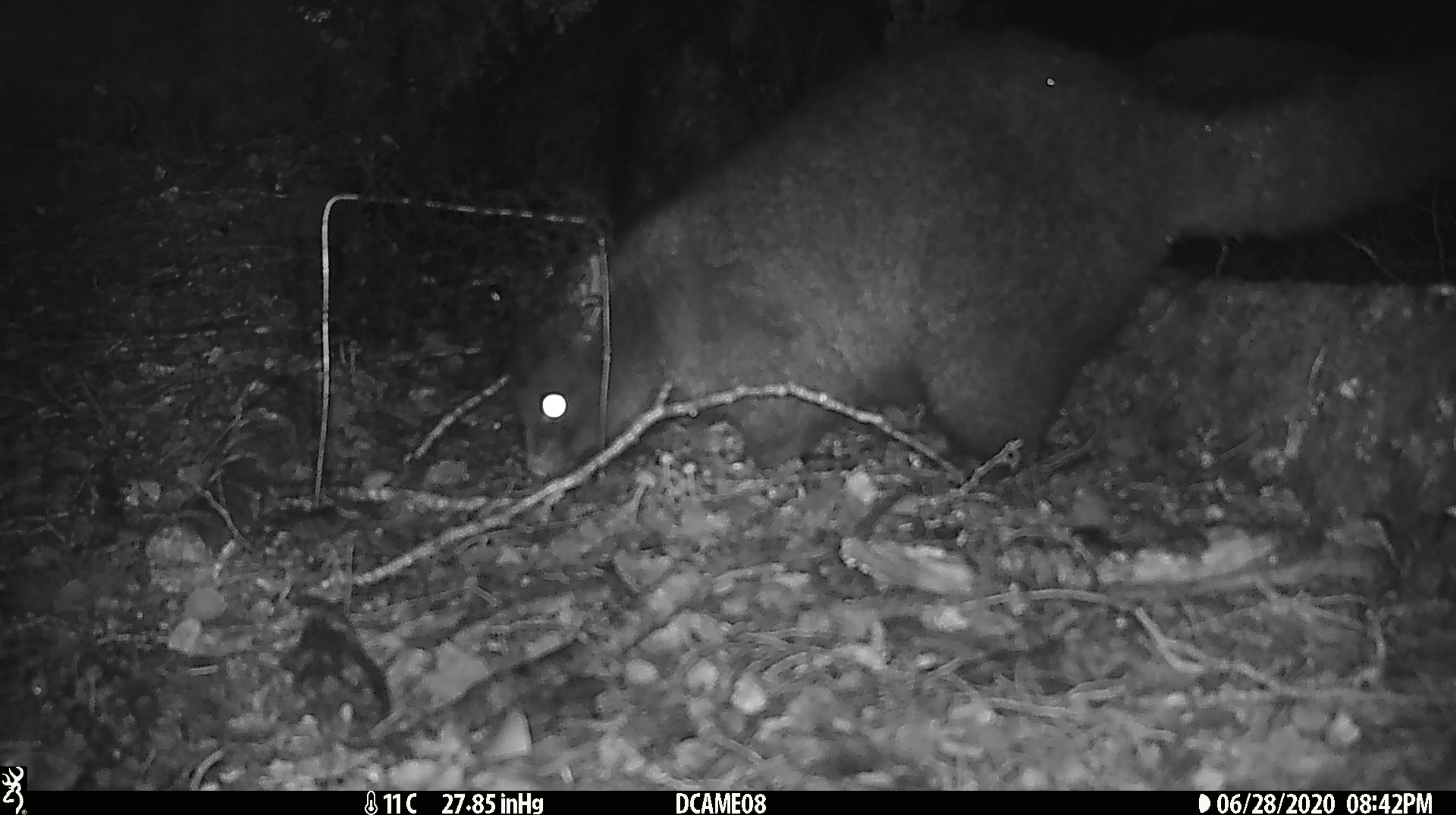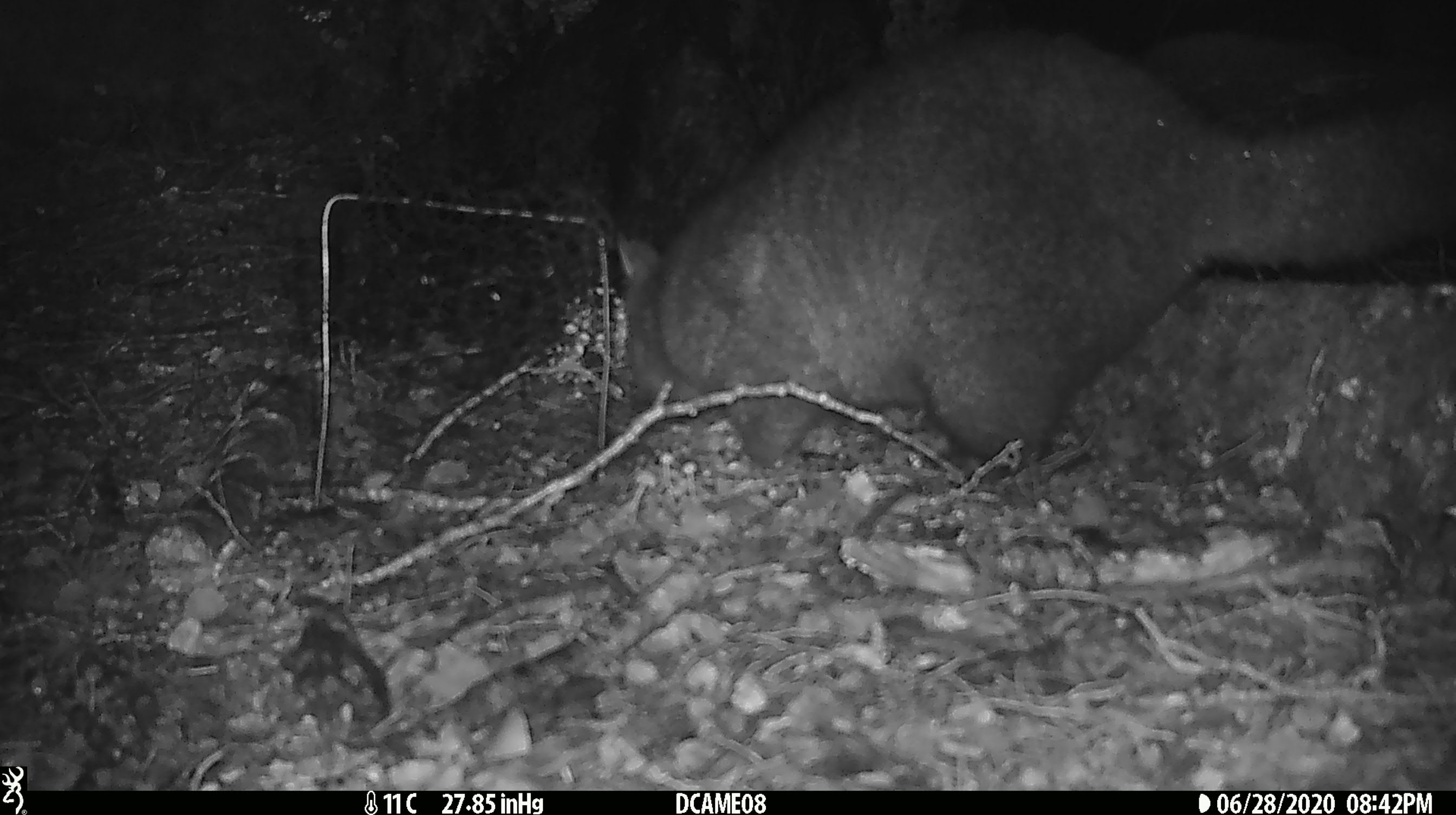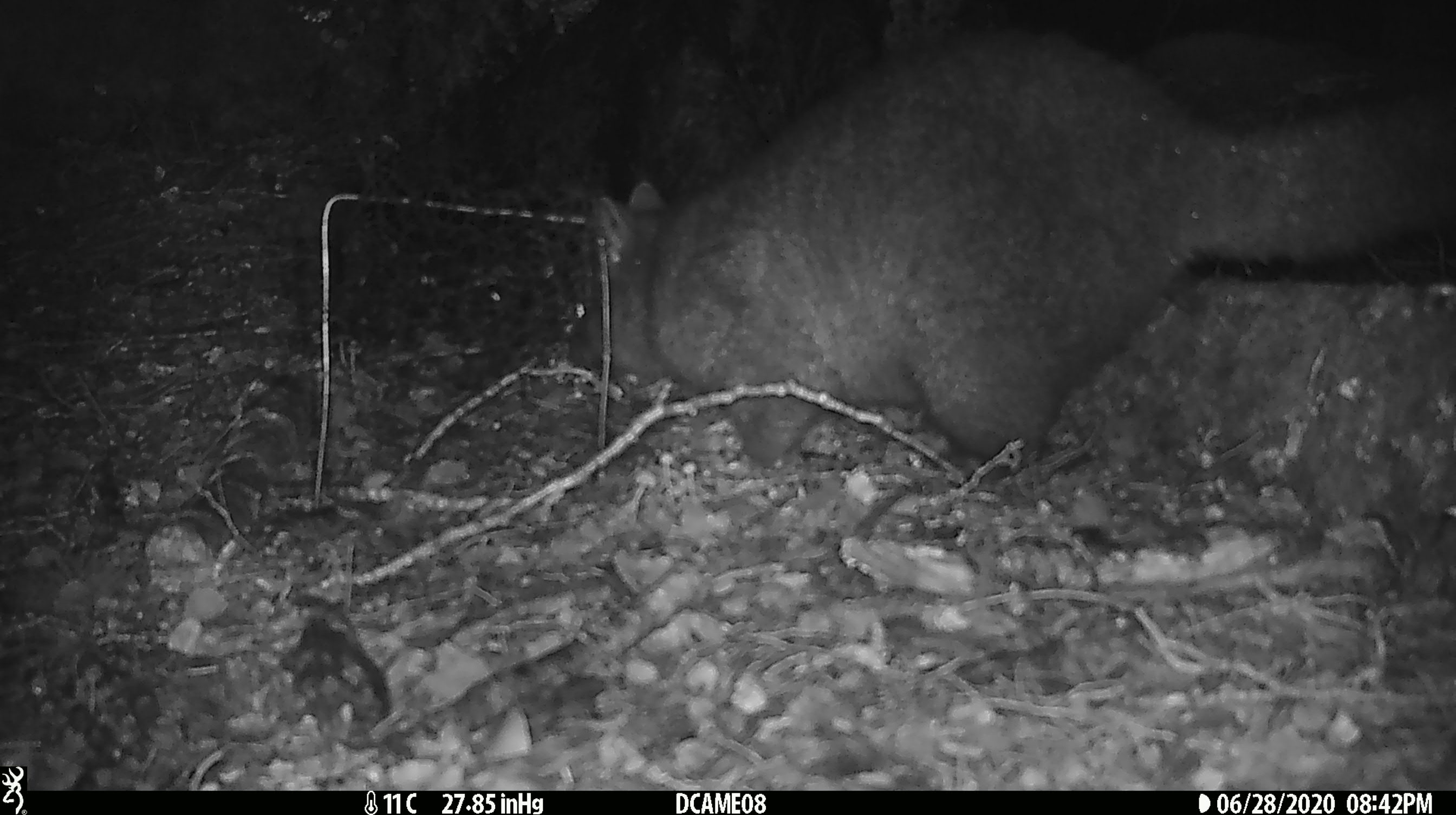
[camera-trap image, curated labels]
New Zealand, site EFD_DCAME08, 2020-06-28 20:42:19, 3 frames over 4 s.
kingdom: Animalia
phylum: Chordata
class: Mammalia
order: Diprotodontia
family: Phalangeridae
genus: Trichosurus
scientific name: Trichosurus vulpecula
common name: common brushtail possum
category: possum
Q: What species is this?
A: Possum (common brushtail possum) (Trichosurus vulpecula).